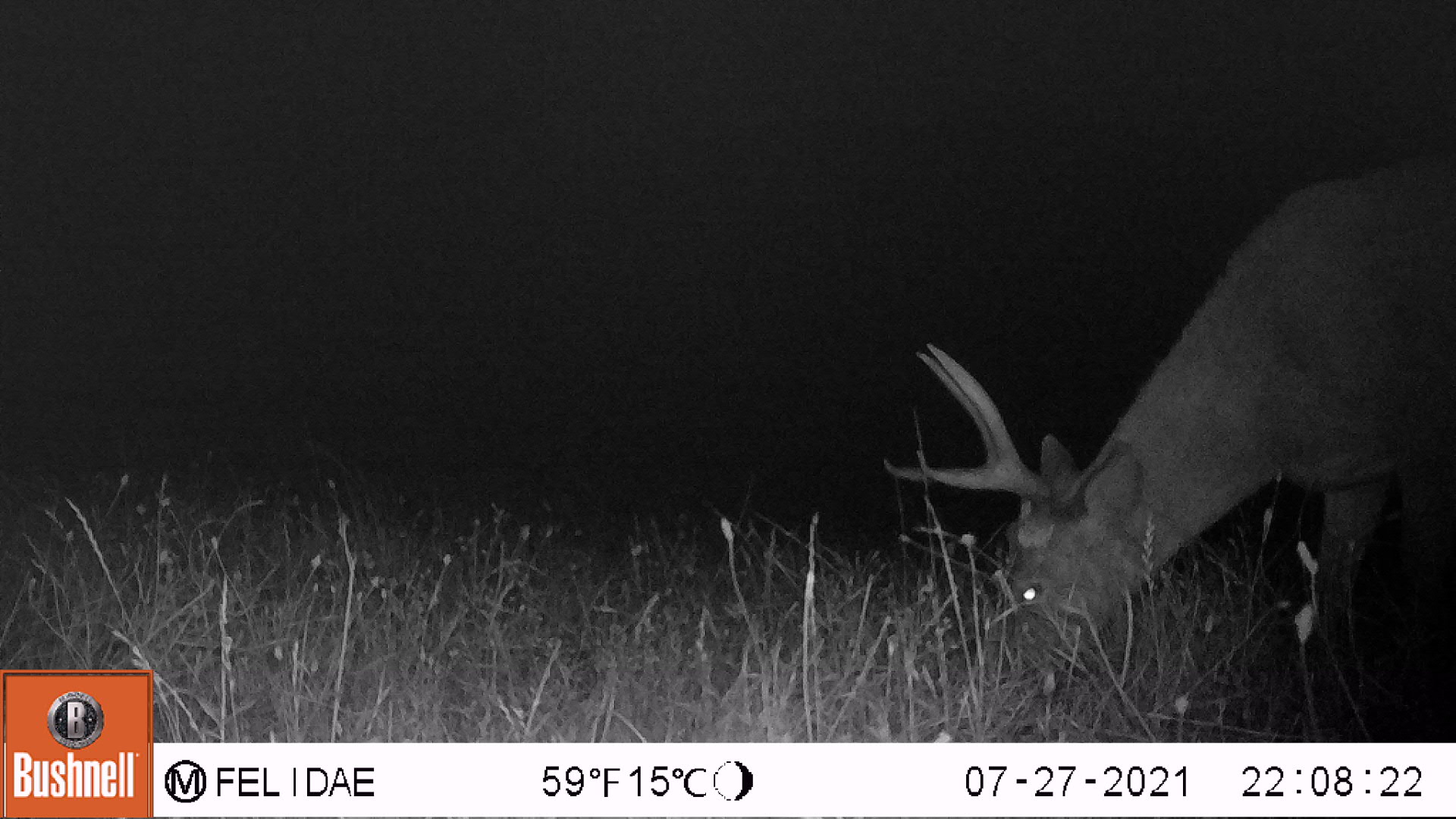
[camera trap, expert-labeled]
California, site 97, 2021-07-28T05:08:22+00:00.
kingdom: Animalia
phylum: Chordata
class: Mammalia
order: Artiodactyla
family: Cervidae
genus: Odocoileus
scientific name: Odocoileus hemionus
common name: mule deer